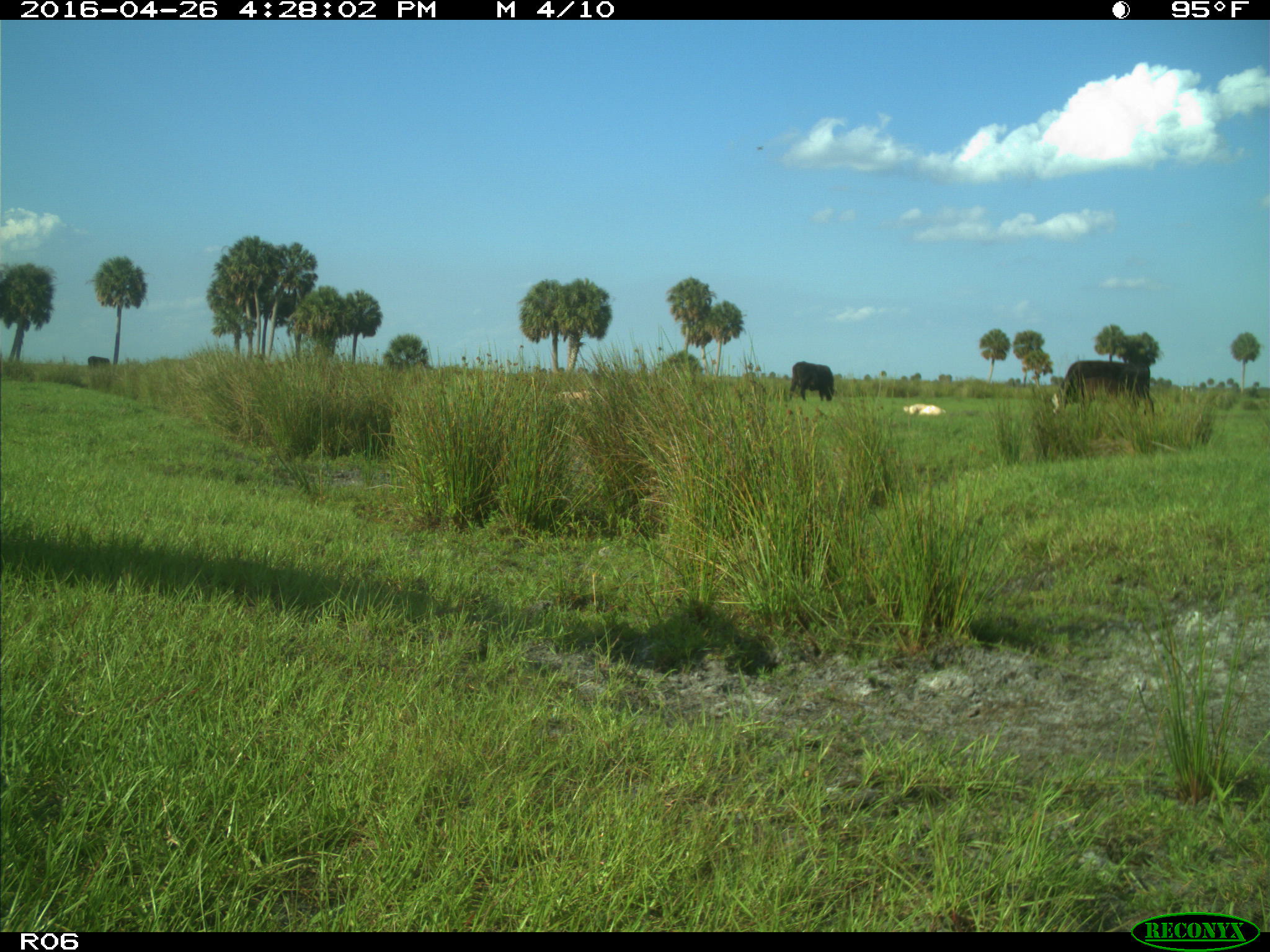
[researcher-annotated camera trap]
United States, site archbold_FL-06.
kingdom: Animalia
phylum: Chordata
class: Mammalia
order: Artiodactyla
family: Bovidae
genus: Bos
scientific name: Bos taurus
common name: domestic cow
Bos taurus (domestic cow).